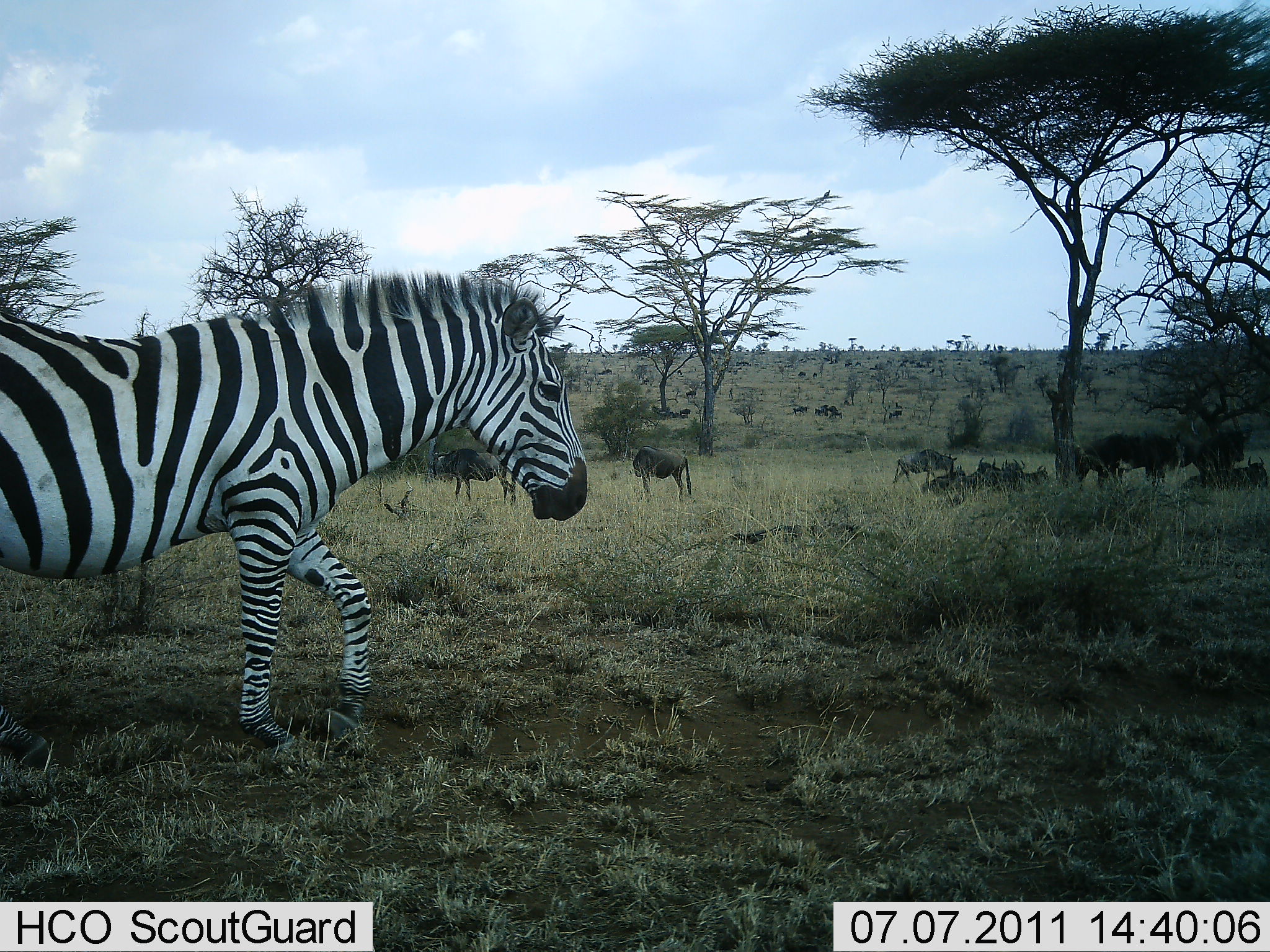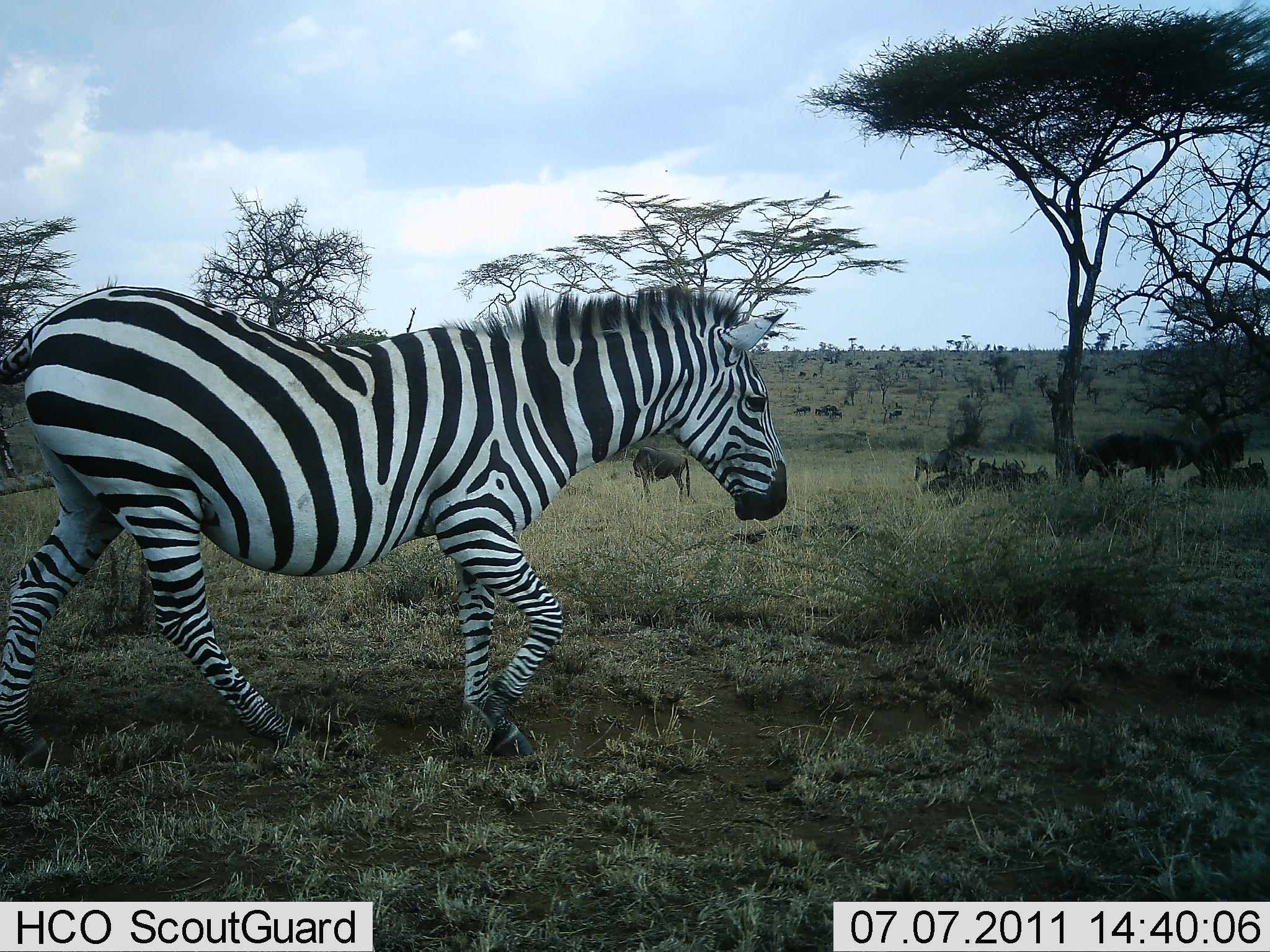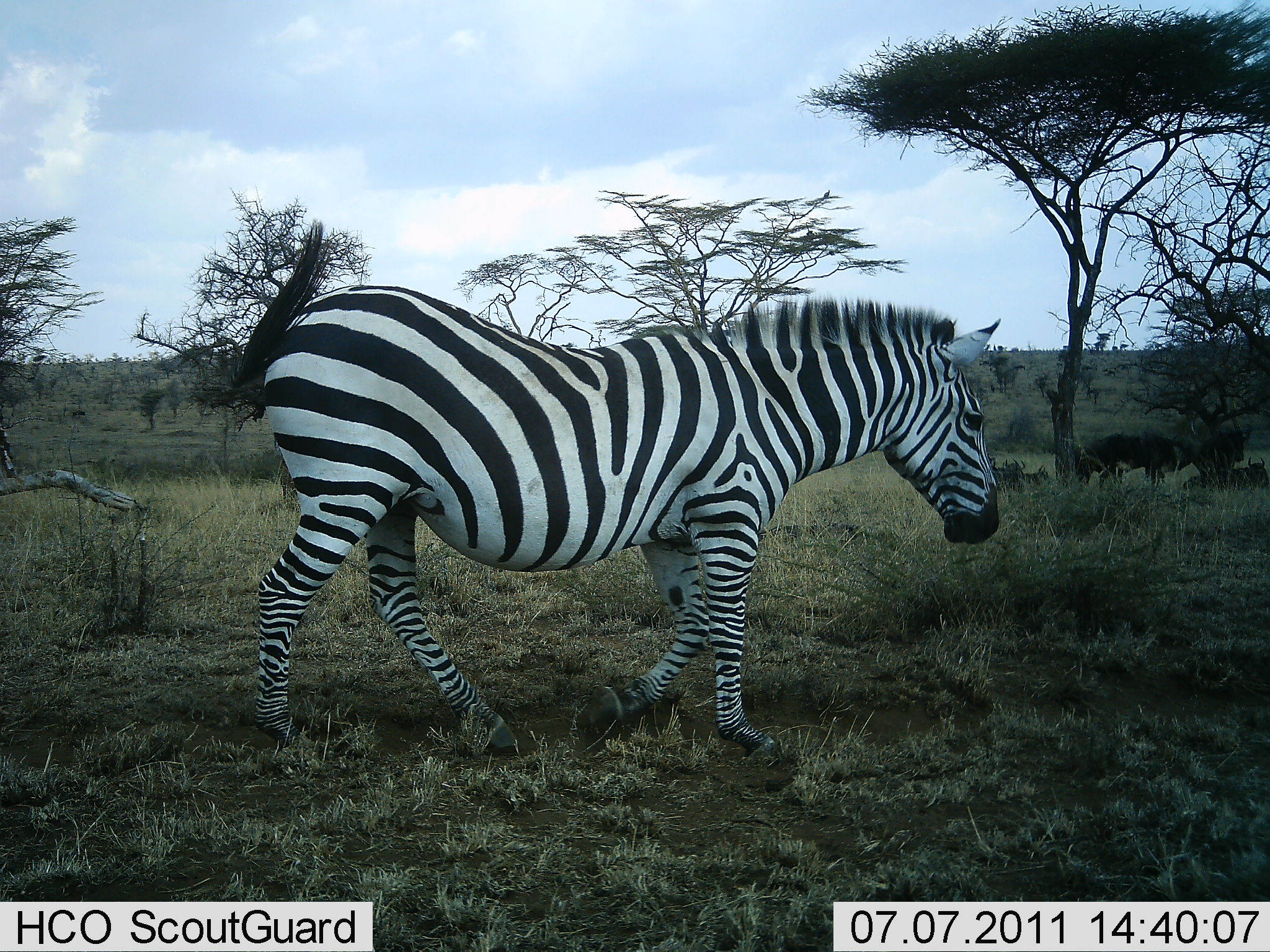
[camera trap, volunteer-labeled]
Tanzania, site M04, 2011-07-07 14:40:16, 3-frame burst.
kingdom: Animalia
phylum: Chordata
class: Mammalia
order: Artiodactyla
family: Bovidae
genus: Connochaetes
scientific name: Connochaetes taurinus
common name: blue wildebeest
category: wildebeest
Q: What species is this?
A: Wildebeest (blue wildebeest) (Connochaetes taurinus).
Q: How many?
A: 6.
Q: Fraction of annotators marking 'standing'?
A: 70%.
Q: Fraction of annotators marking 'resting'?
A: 20%.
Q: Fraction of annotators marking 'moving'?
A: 30%.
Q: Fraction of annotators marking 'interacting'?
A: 0%.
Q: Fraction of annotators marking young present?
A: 0%.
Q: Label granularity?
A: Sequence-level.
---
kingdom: Animalia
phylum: Chordata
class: Mammalia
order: Perissodactyla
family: Equidae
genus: Equus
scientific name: Equus quagga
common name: plains zebra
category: zebra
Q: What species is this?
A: Zebra (plains zebra) (Equus quagga).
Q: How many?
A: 1.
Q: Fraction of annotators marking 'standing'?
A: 8%.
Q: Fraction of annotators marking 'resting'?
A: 0%.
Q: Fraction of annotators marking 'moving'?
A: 100%.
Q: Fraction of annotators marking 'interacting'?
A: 0%.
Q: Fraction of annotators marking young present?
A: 0%.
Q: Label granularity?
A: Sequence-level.